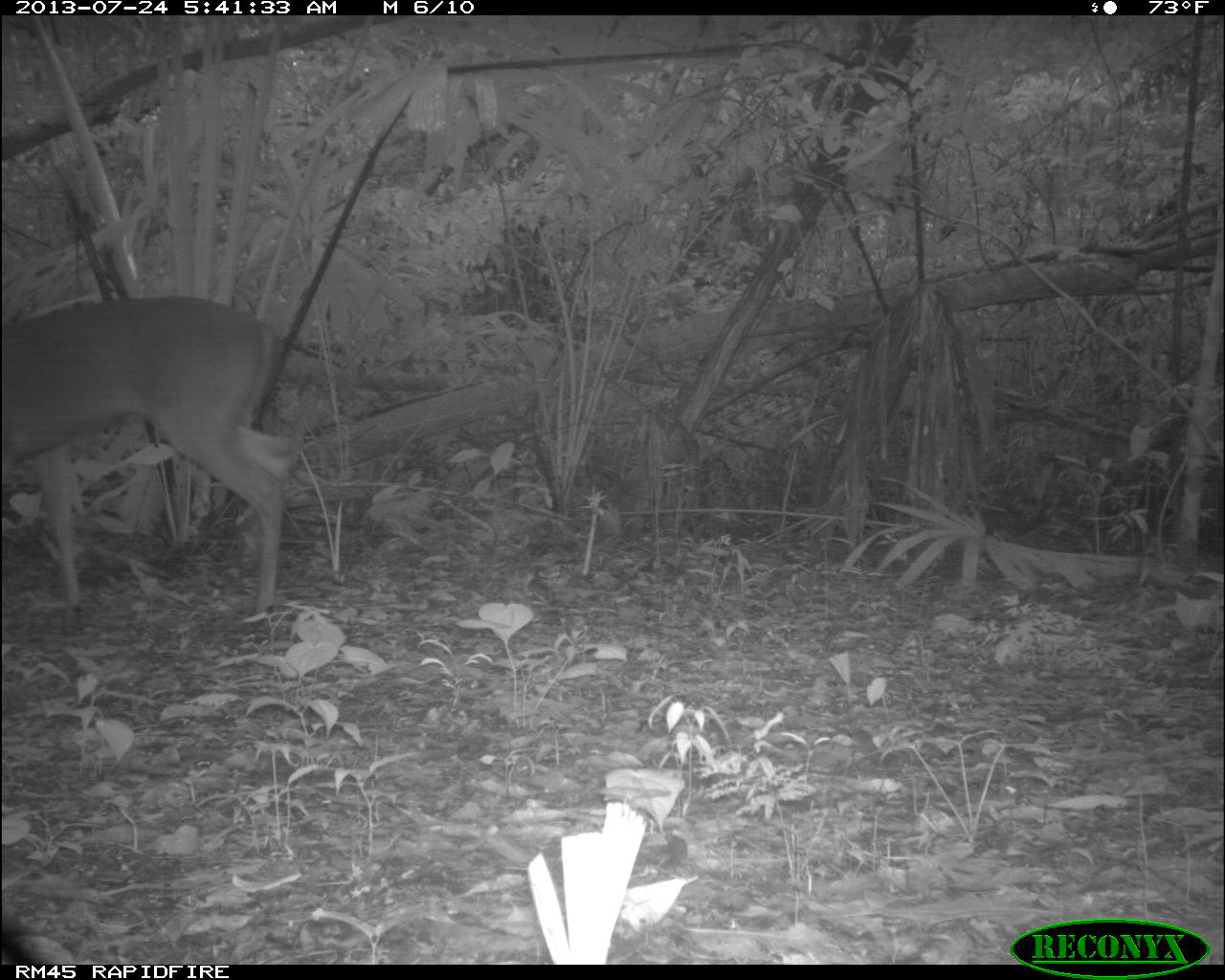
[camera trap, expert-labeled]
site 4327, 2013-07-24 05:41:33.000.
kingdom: Animalia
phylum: Chordata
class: Mammalia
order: Artiodactyla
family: Cervidae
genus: Odocoileus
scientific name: Odocoileus virginianus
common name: white-tailed deer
Odocoileus virginianus (white-tailed deer), count 1, sex female.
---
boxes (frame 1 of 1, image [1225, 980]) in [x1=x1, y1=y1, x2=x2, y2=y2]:
odocoileus virginianus: [x1=0, y1=295, x2=300, y2=634]